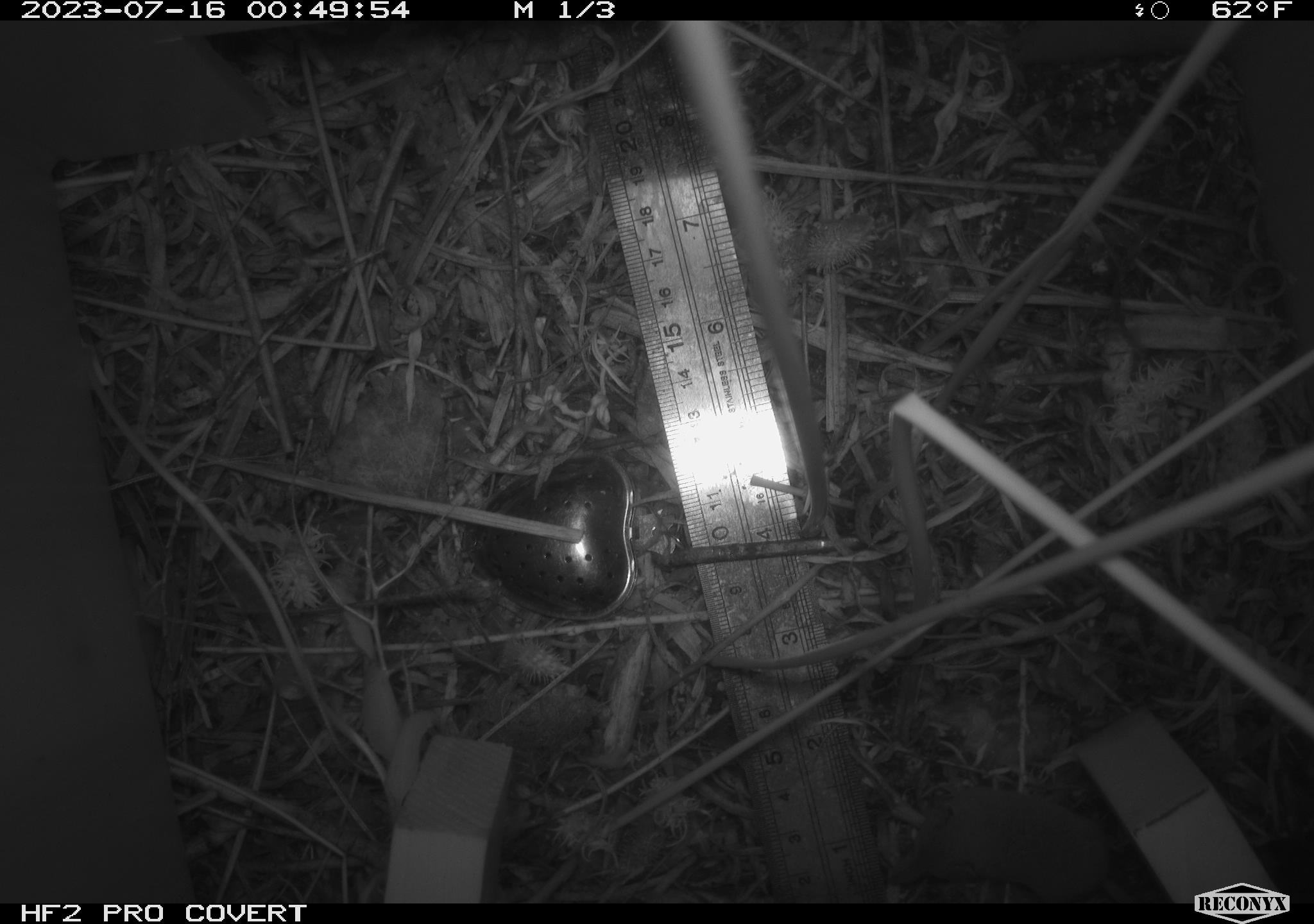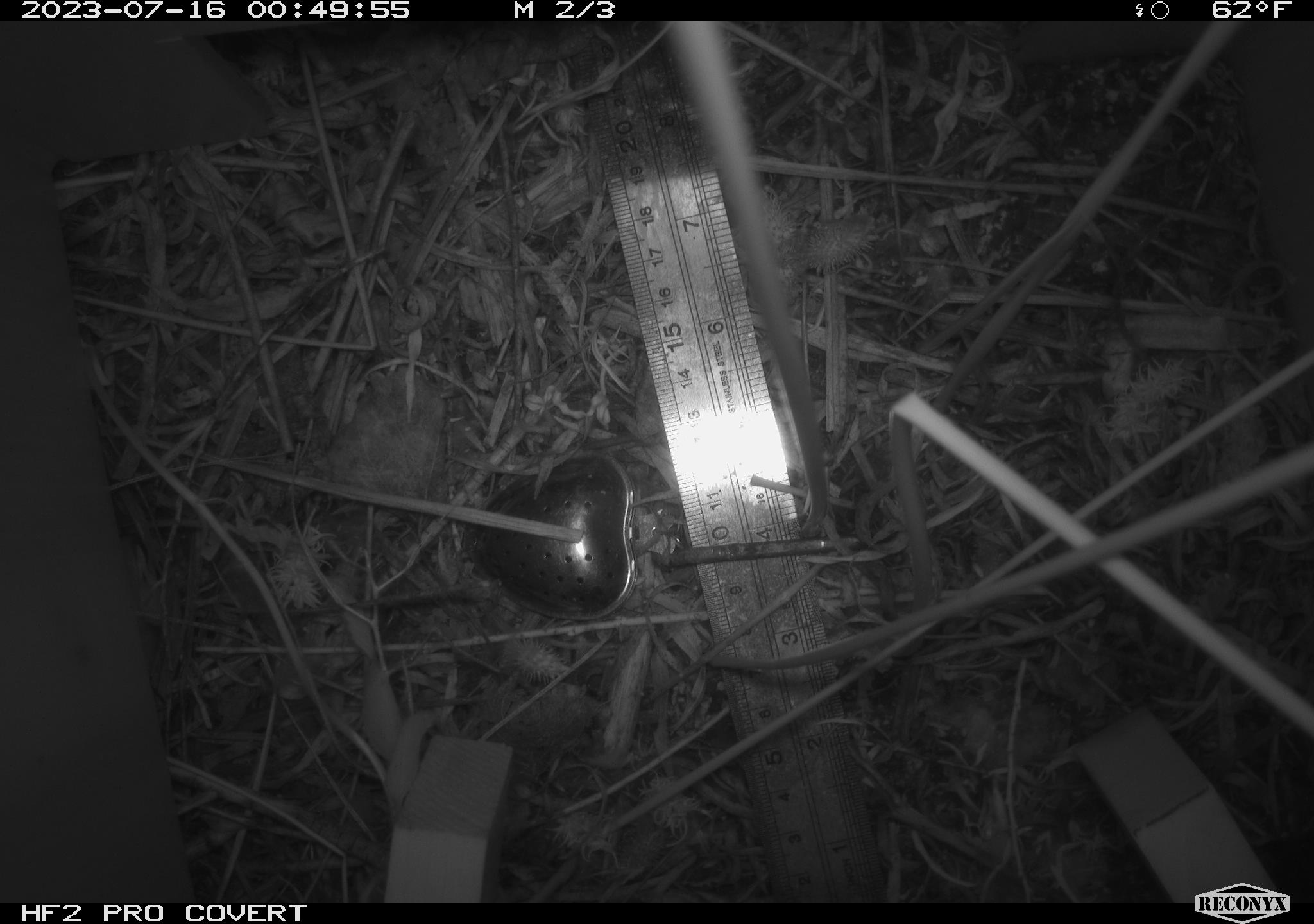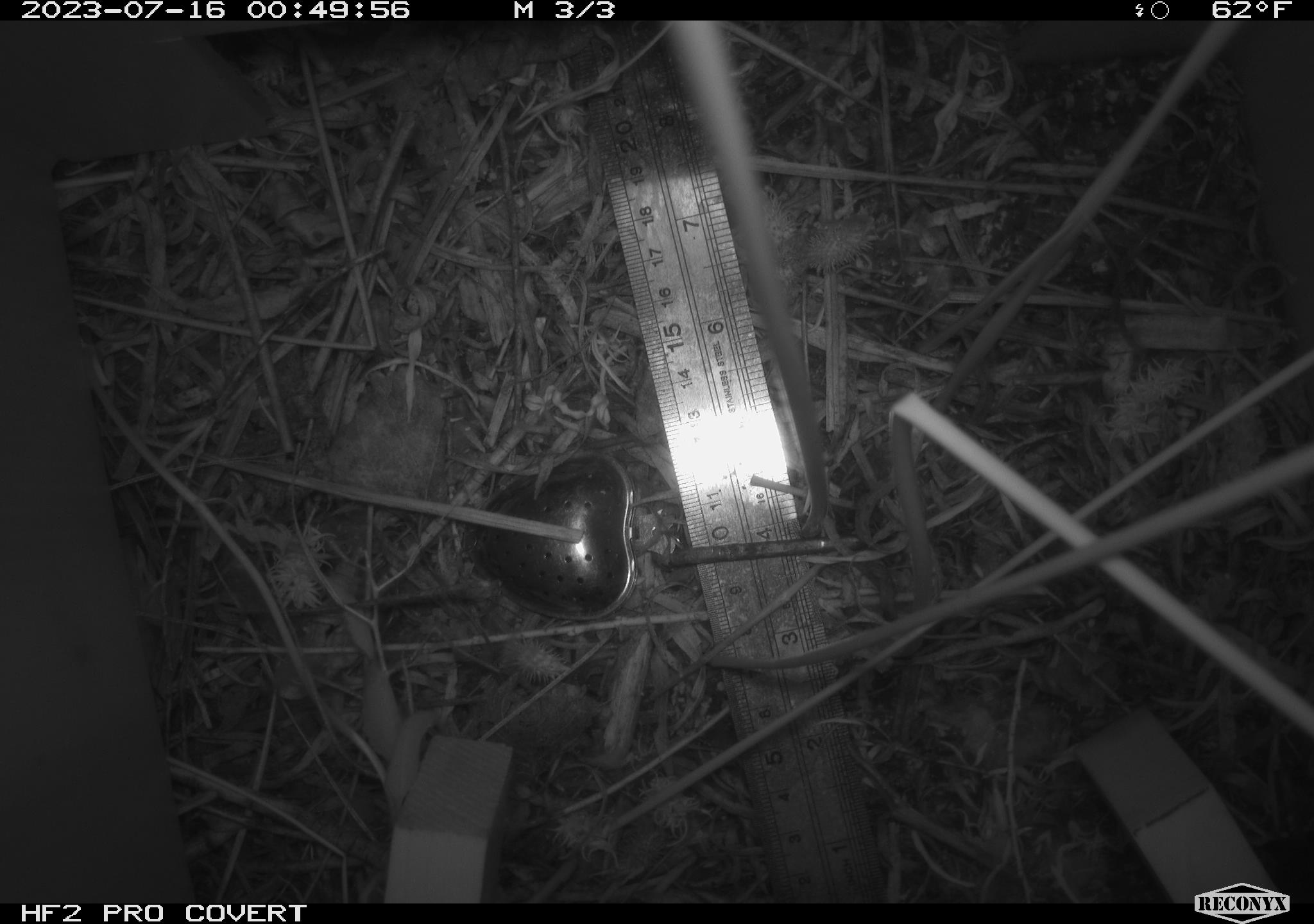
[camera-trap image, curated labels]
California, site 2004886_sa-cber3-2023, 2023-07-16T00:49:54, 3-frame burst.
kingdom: Animalia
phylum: Chordata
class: Mammalia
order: Eulipotyphla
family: Soricidae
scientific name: Soricidae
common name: shrews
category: soricidae family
Soricidae family (shrews) (Soricidae).